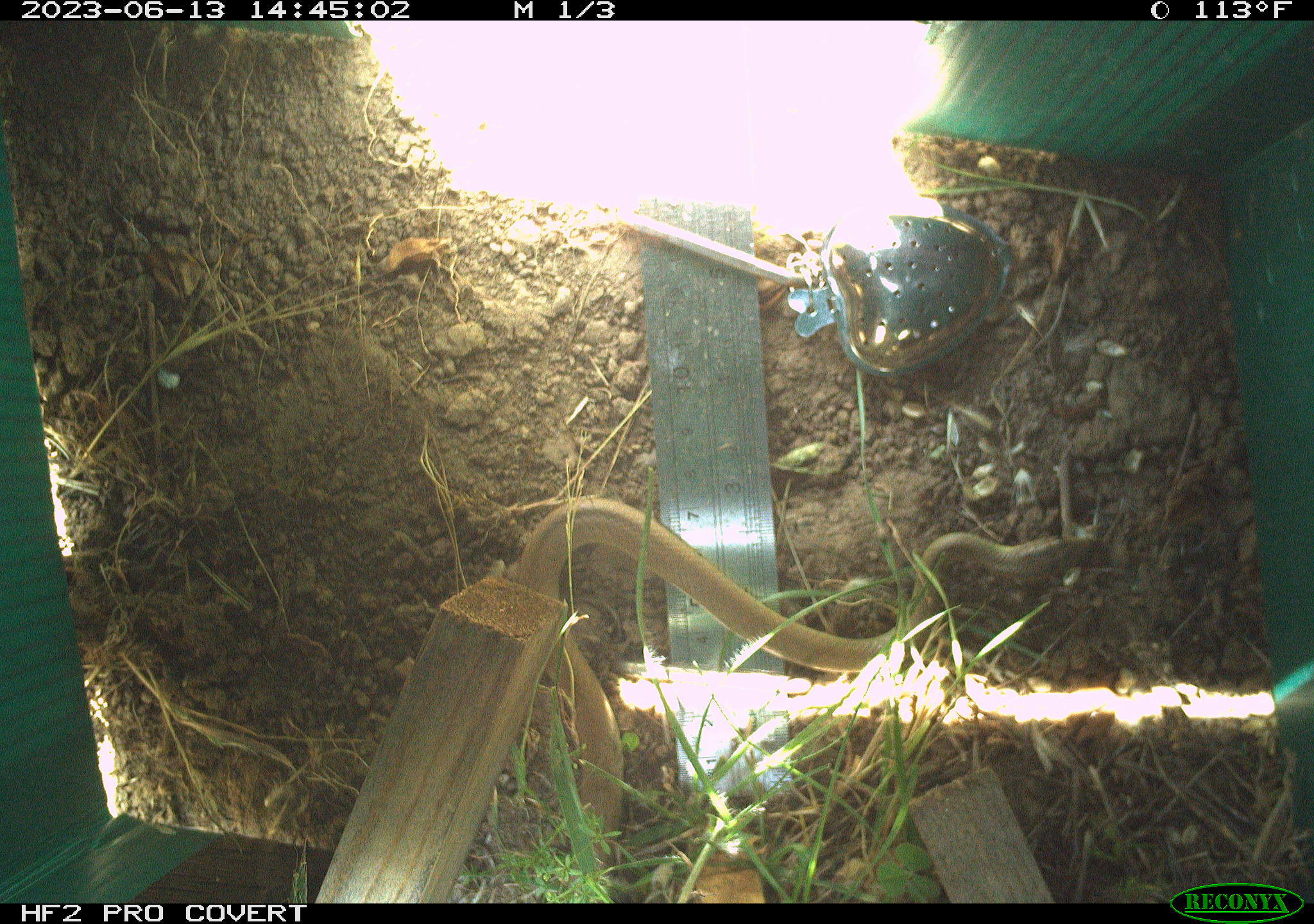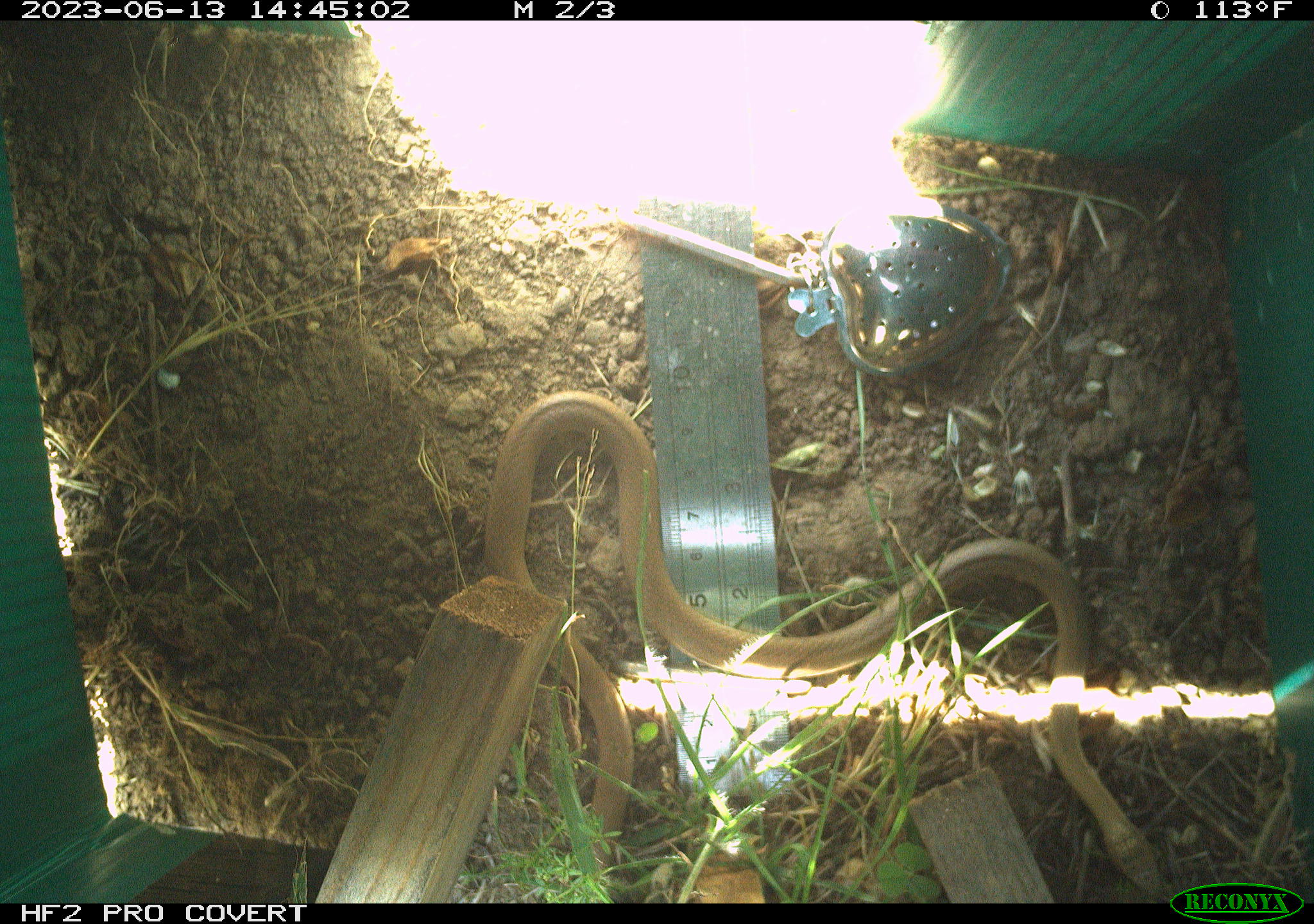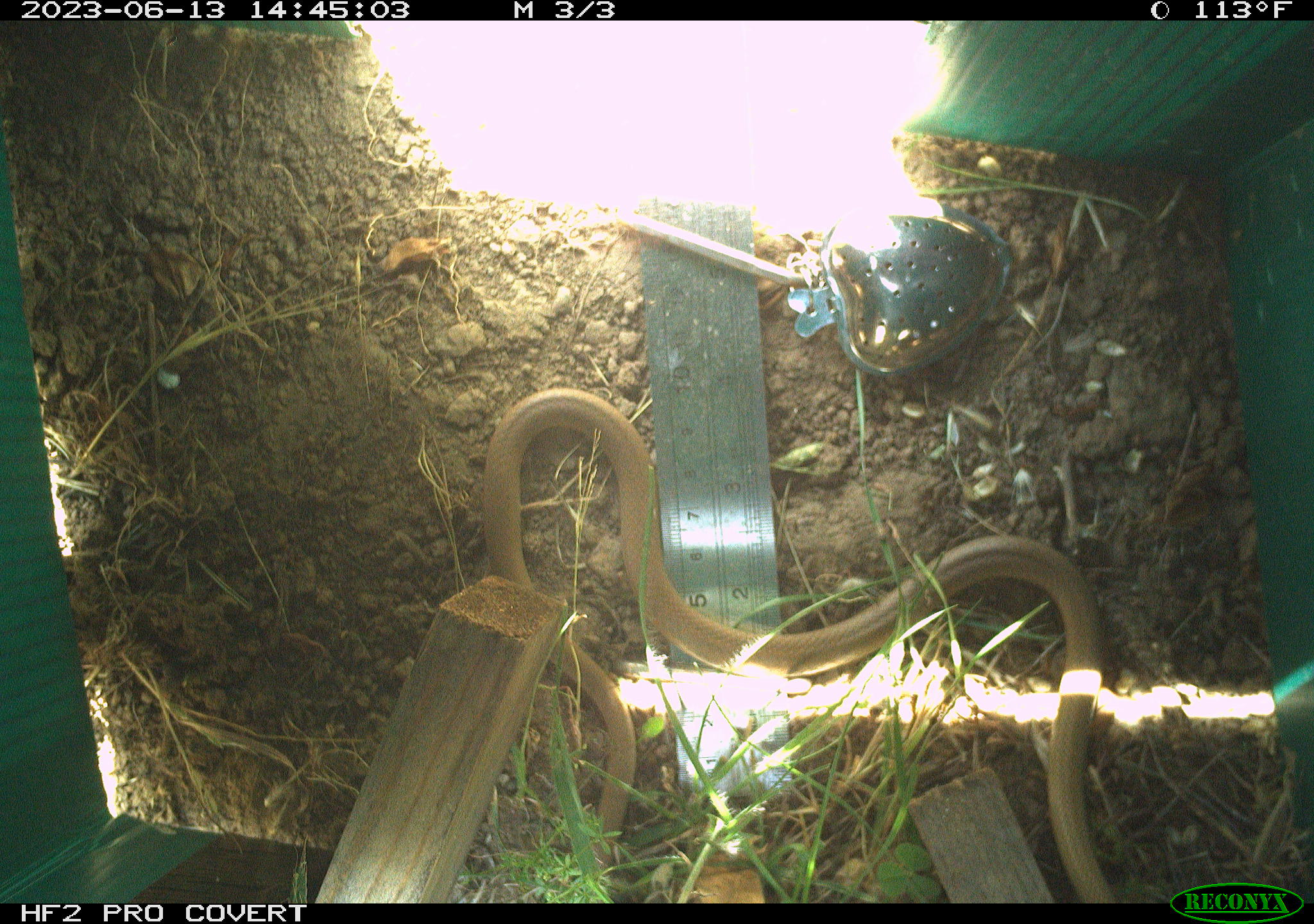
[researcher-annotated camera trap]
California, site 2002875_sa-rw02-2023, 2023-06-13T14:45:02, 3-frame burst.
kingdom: Animalia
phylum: Chordata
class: Reptilia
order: Squamata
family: Colubridae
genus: Coluber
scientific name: Coluber constrictor mormon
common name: western yellow-bellied racer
Western yellow-bellied racer (Coluber constrictor mormon).